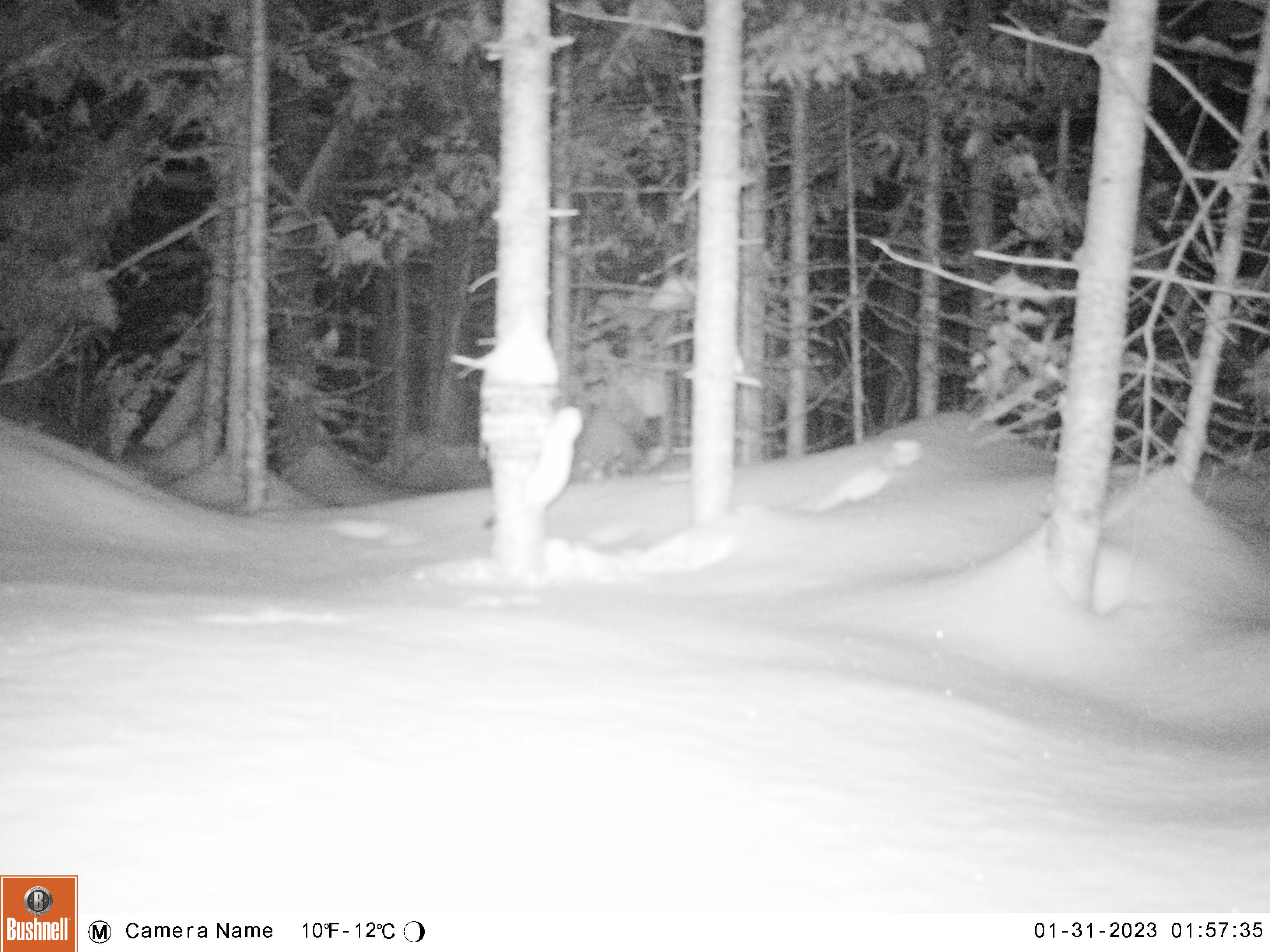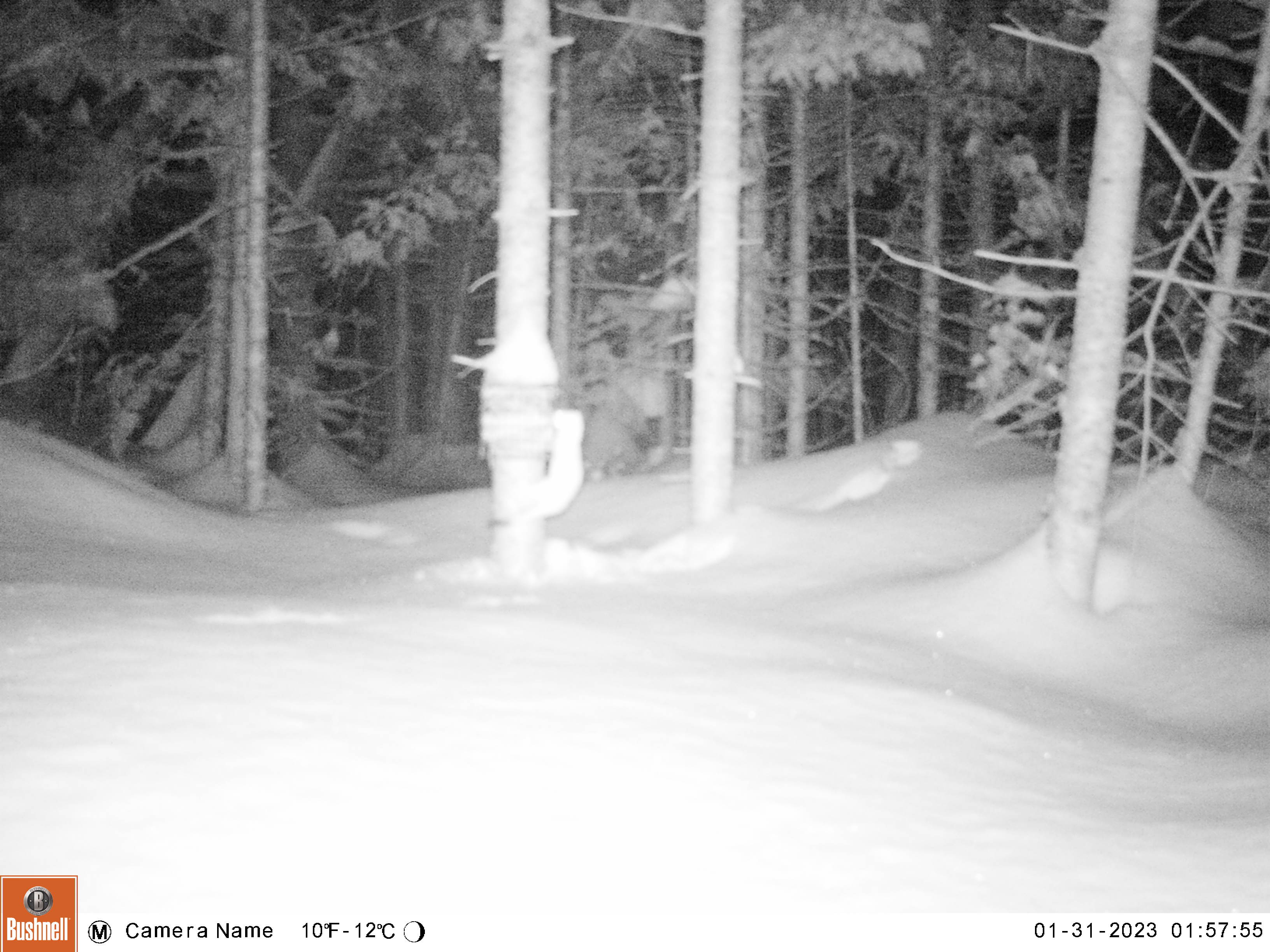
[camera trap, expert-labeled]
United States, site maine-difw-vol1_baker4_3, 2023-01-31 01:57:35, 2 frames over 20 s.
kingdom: Animalia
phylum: Chordata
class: Mammalia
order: Carnivora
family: Mustelidae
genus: Mustela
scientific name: Mustela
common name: weasel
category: weasel sp.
Weasel sp. (weasel) (Mustela).